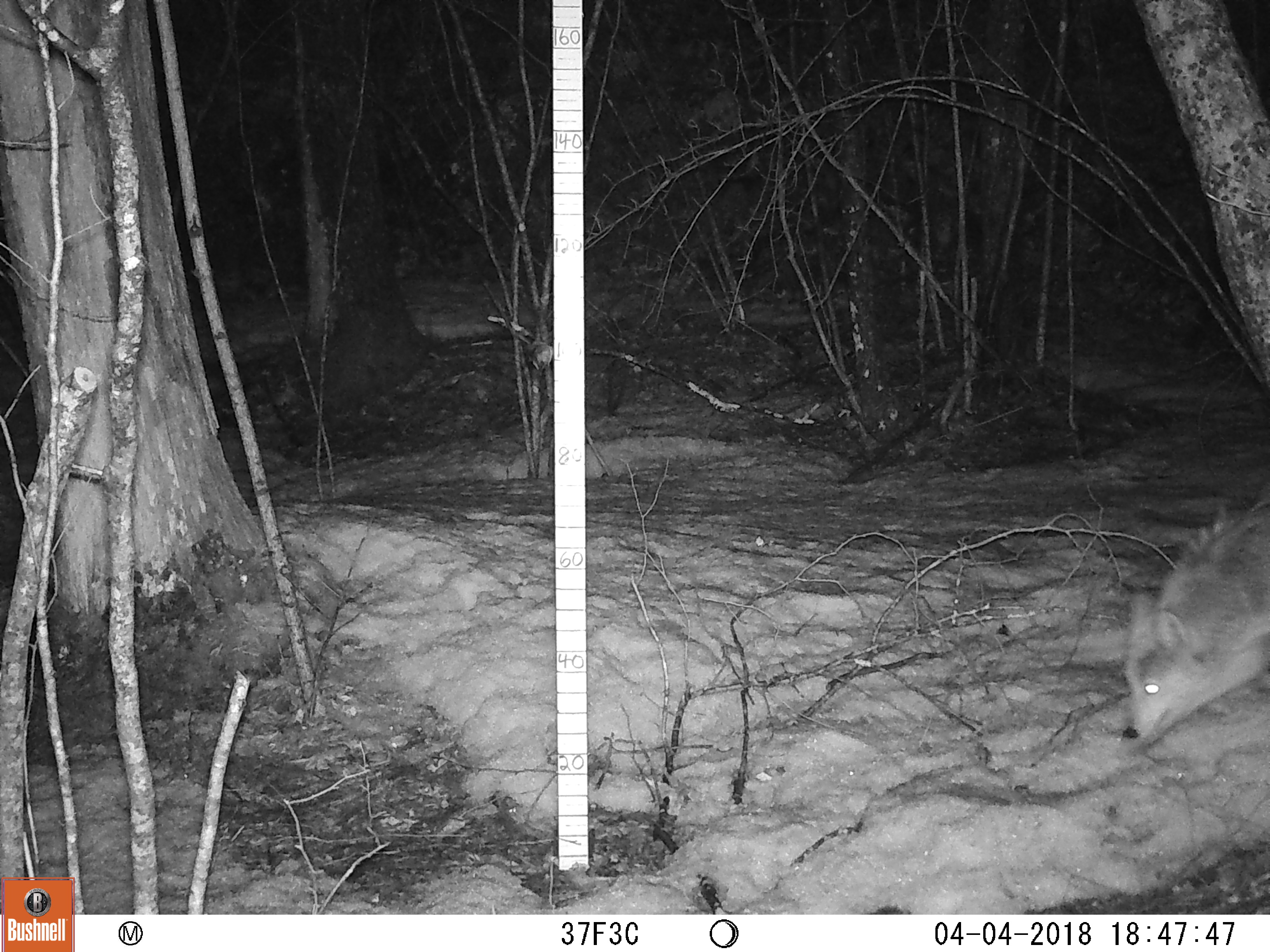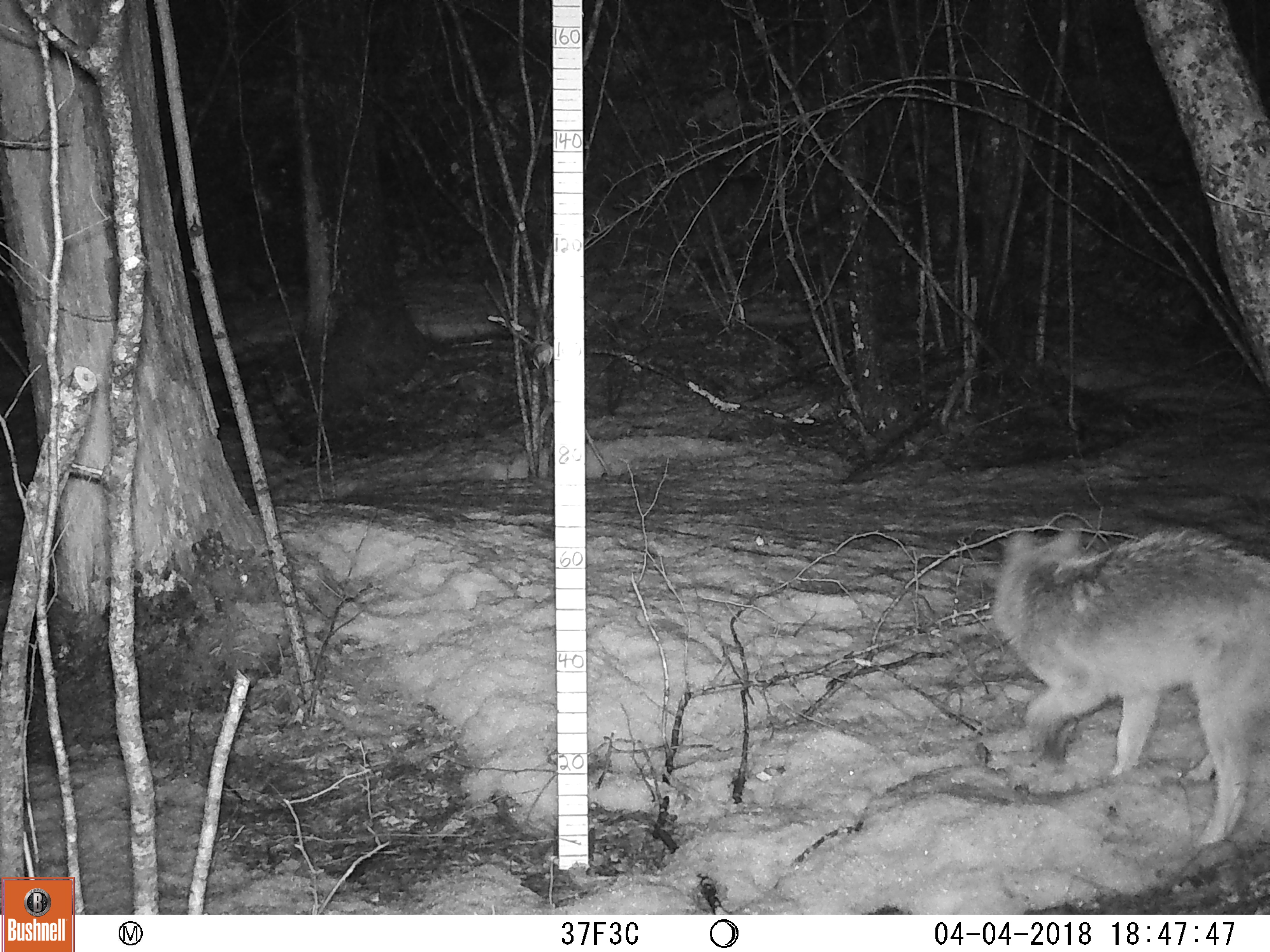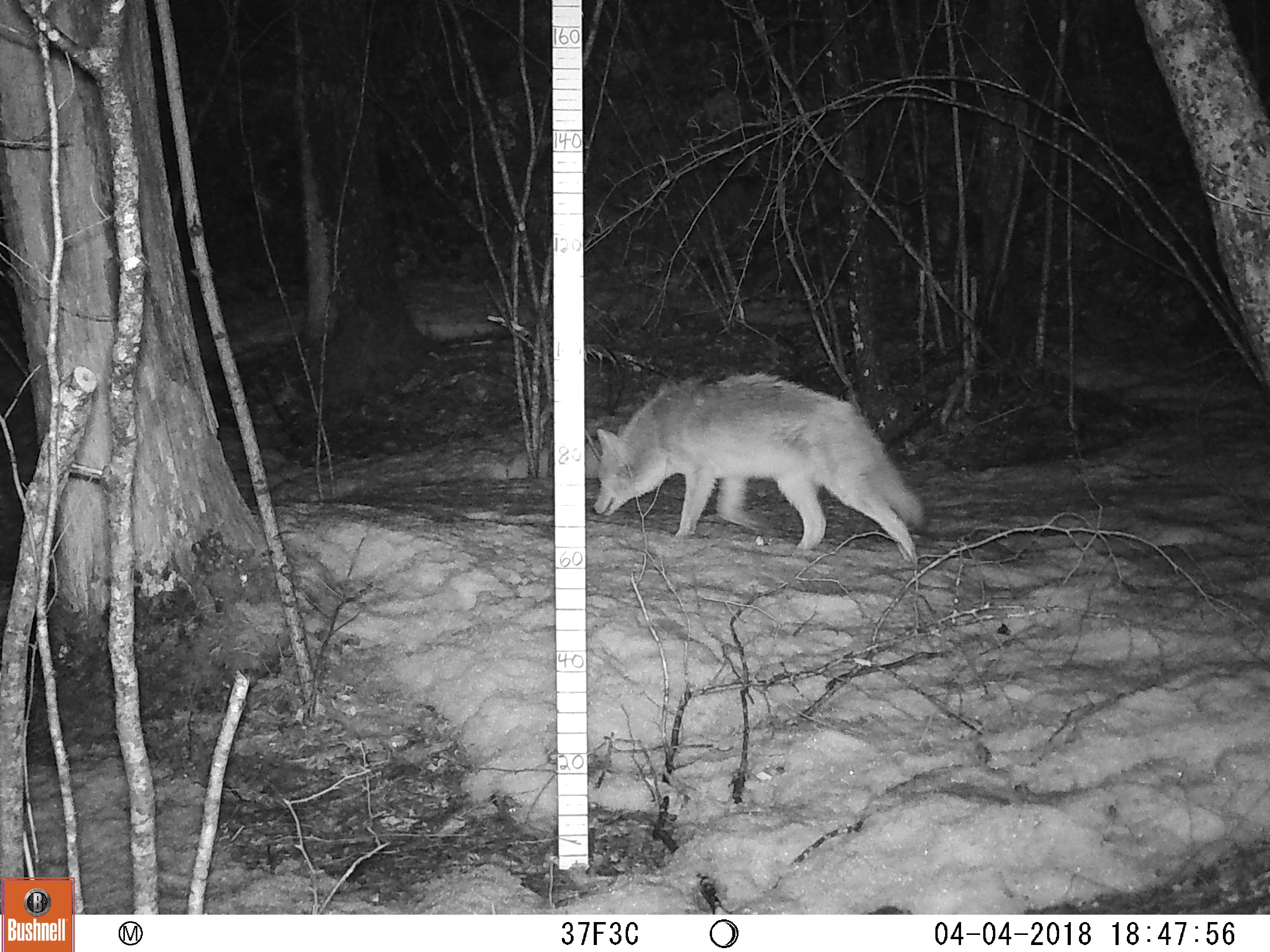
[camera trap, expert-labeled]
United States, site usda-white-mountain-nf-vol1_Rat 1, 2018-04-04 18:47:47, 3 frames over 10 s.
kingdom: Animalia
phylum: Chordata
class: Mammalia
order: Carnivora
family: Canidae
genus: Canis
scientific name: Canis latrans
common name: coyote